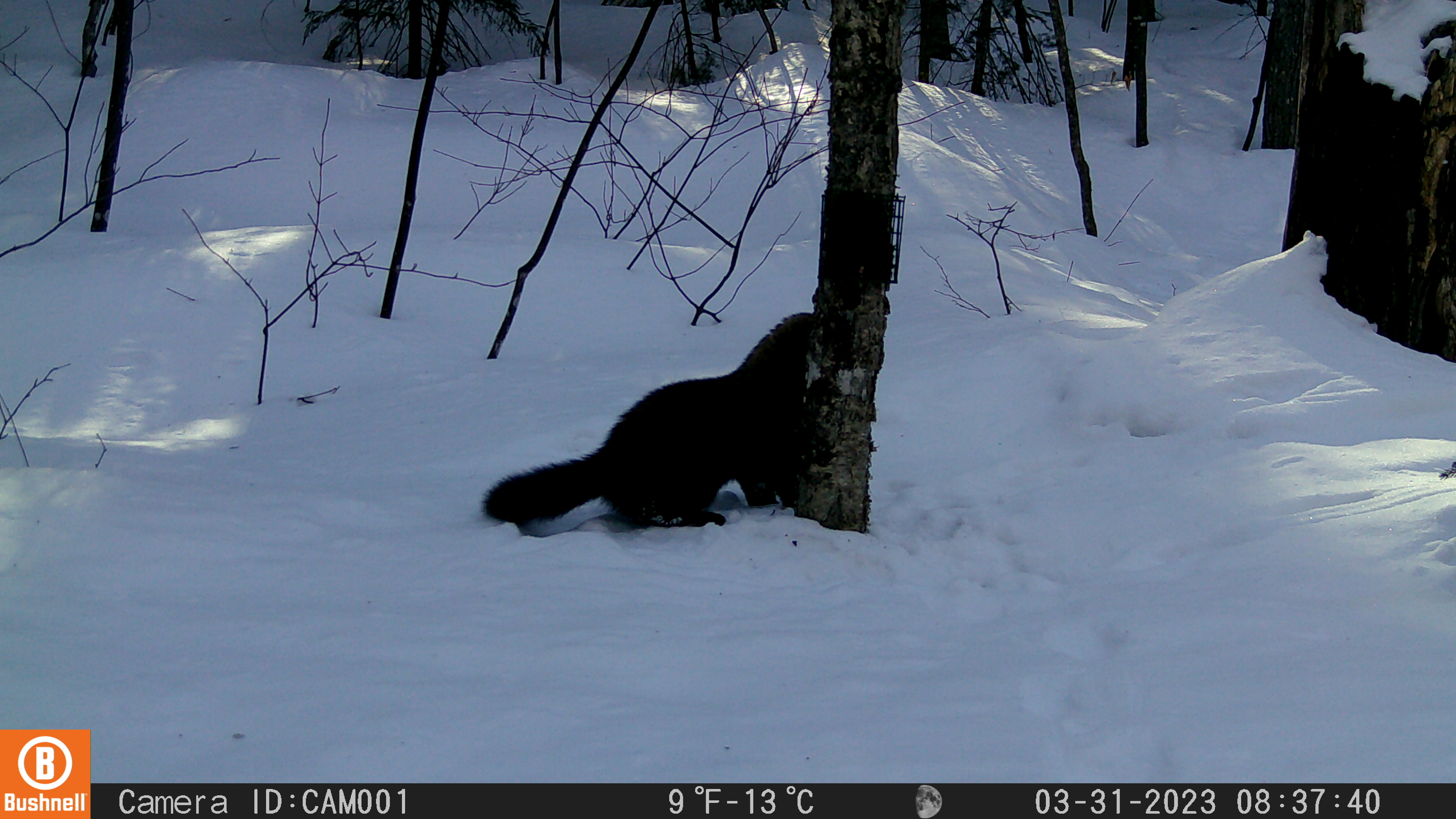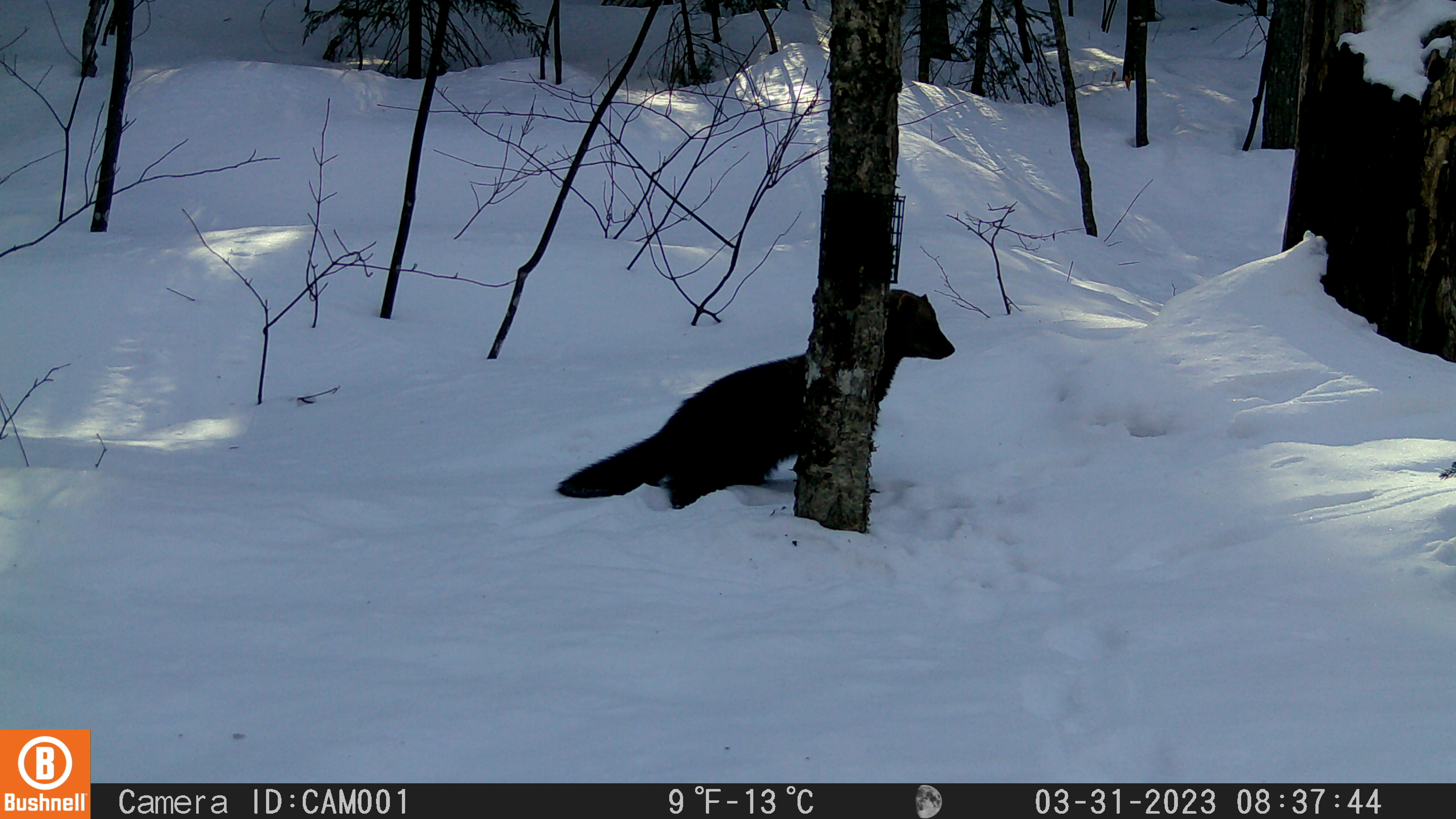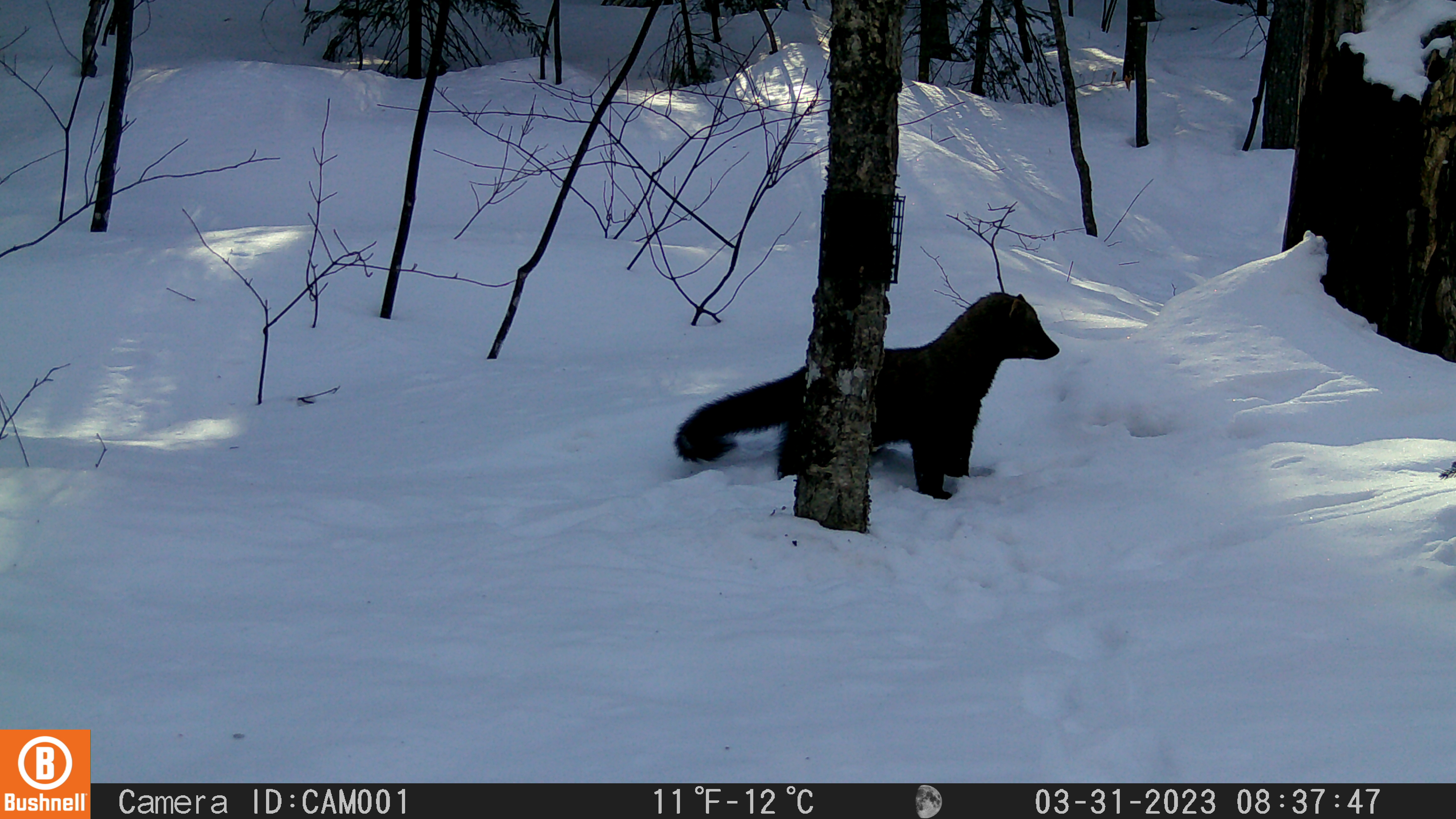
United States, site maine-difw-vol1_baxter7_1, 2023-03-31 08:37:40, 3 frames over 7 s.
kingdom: Animalia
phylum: Chordata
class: Mammalia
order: Carnivora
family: Mustelidae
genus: Pekania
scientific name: Pekania pennanti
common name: fisher